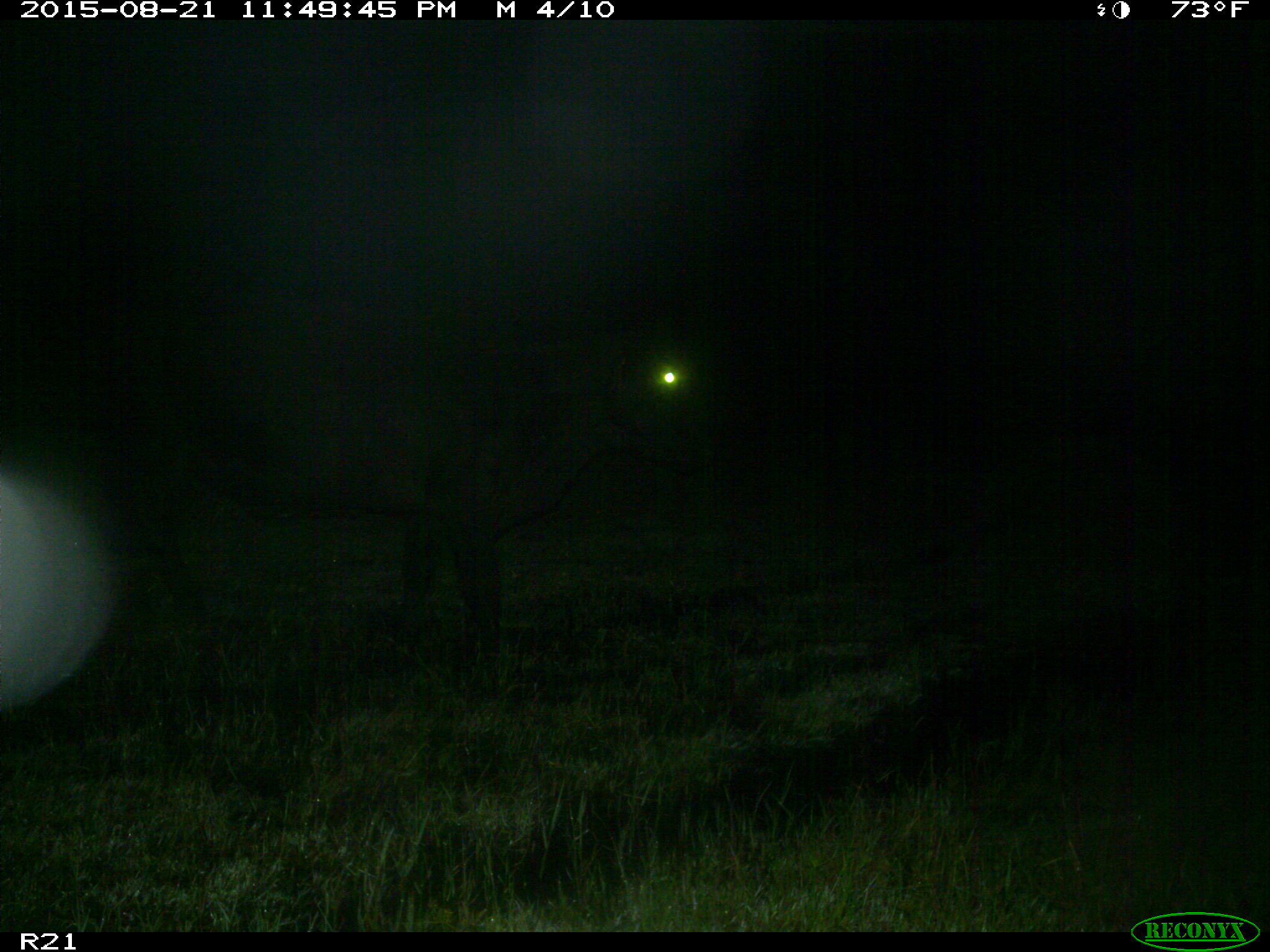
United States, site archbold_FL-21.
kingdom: Animalia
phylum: Chordata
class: Mammalia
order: Artiodactyla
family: Bovidae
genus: Bos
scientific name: Bos taurus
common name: domestic cow